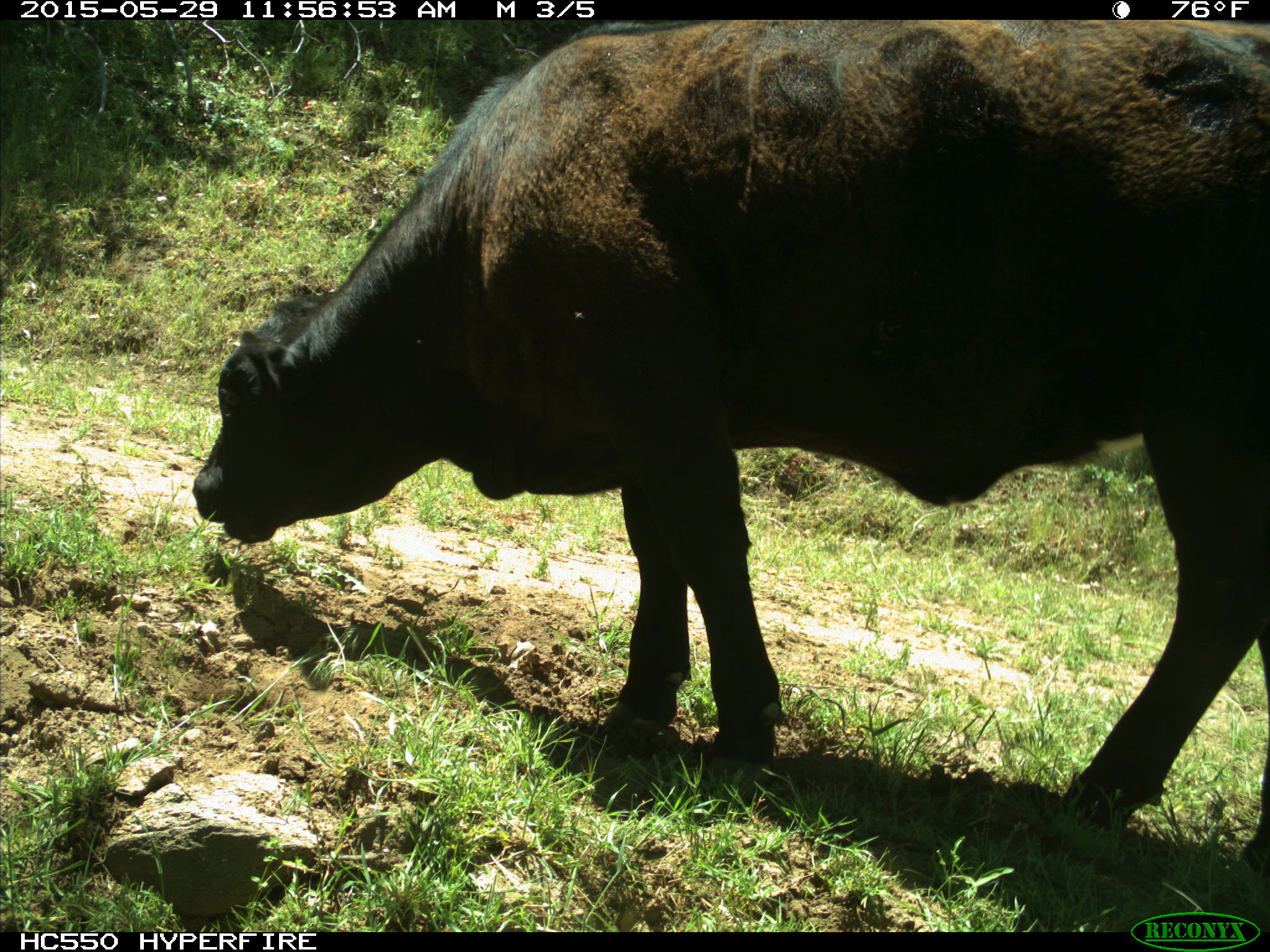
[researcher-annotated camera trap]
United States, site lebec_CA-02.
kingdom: Animalia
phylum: Chordata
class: Mammalia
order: Artiodactyla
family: Bovidae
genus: Bos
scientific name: Bos taurus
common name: domestic cow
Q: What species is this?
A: Bos taurus (domestic cow).